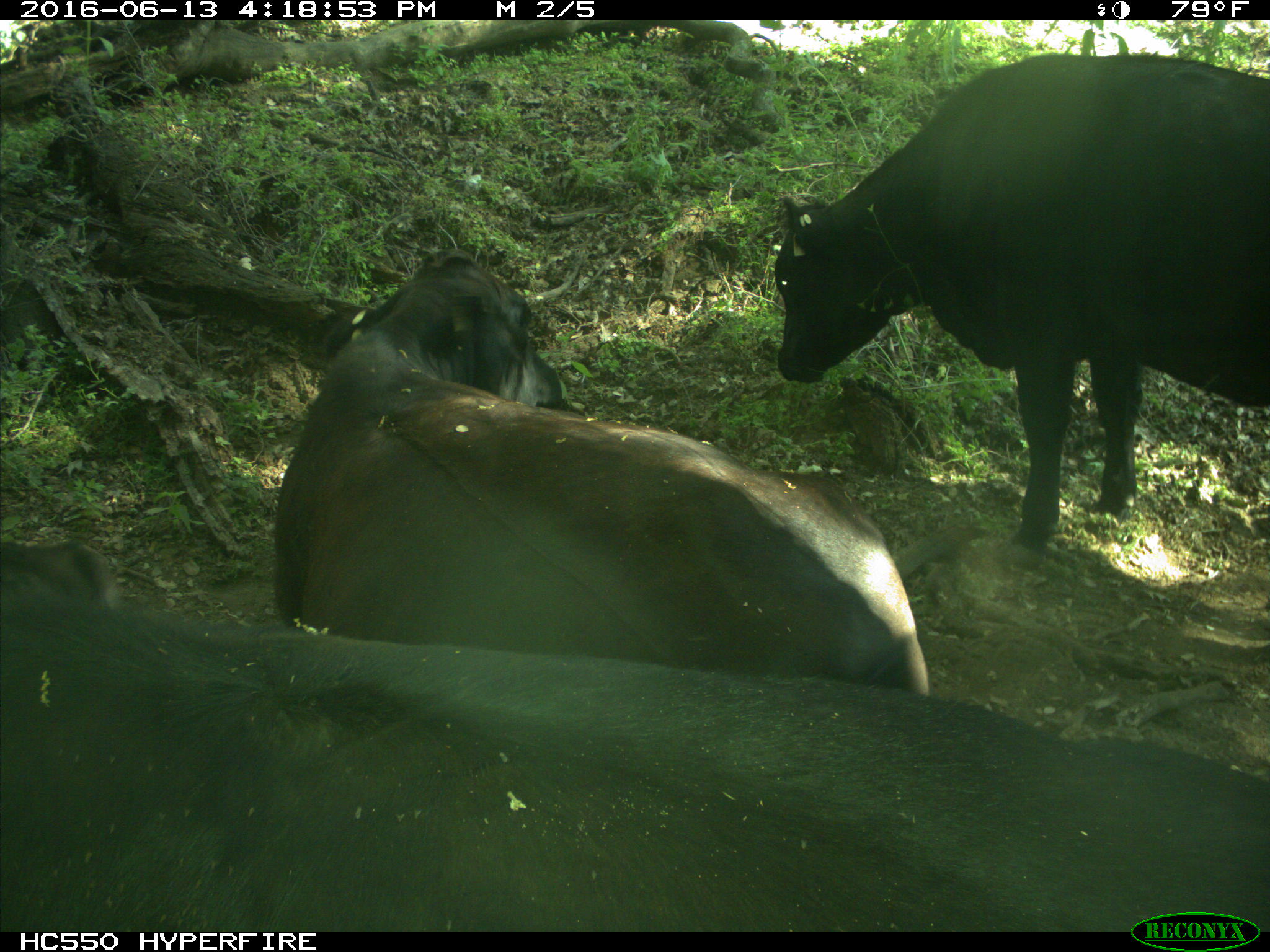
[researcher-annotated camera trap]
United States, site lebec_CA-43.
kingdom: Animalia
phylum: Chordata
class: Mammalia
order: Artiodactyla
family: Bovidae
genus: Bos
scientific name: Bos taurus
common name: domestic cow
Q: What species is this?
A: Bos taurus (domestic cow).